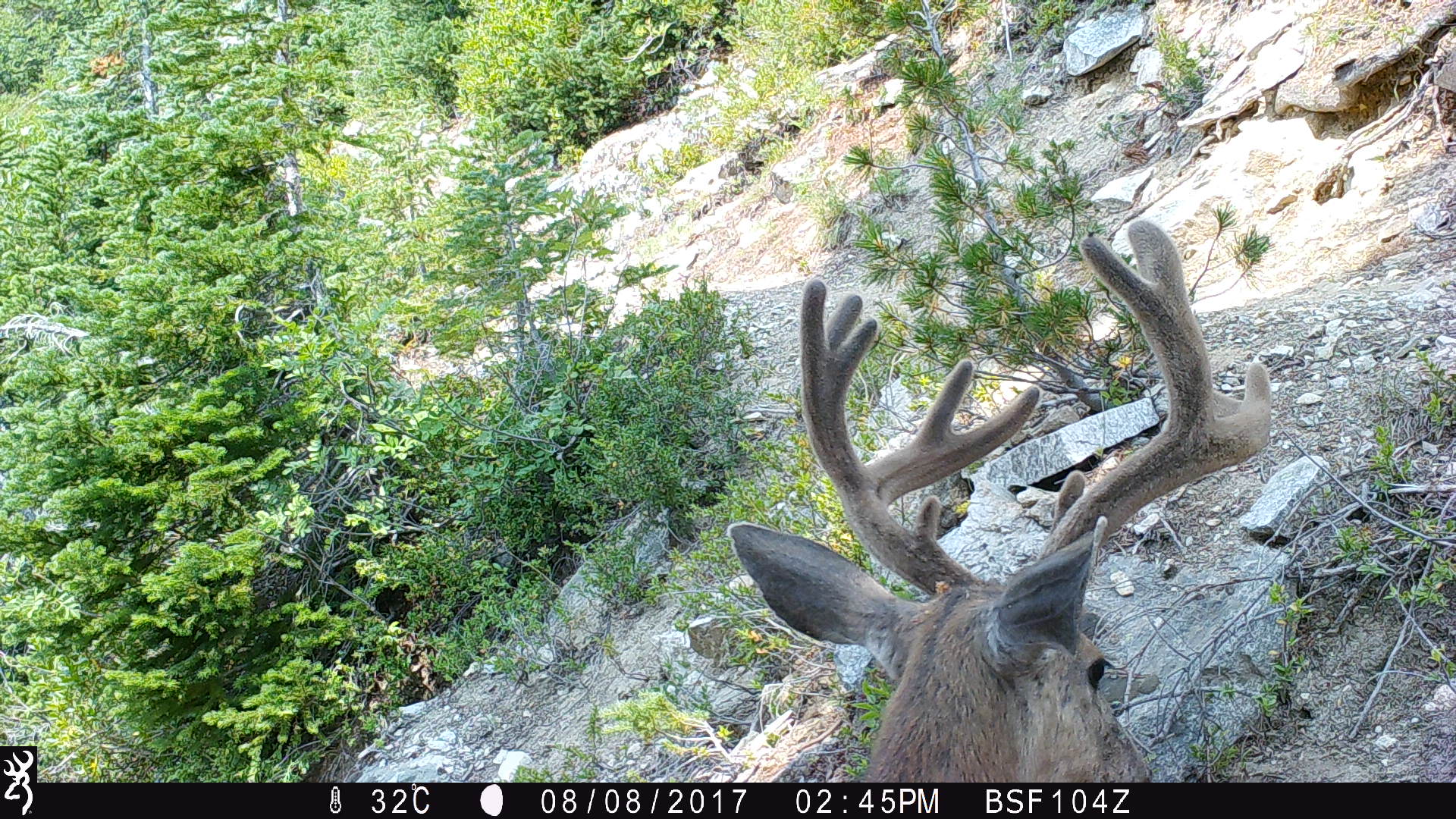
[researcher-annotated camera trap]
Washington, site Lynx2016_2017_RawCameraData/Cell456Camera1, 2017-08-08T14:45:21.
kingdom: Animalia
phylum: Chordata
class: Mammalia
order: Artiodactyla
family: Cervidae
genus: Odocoileus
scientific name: Odocoileus hemionus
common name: mule deer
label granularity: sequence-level